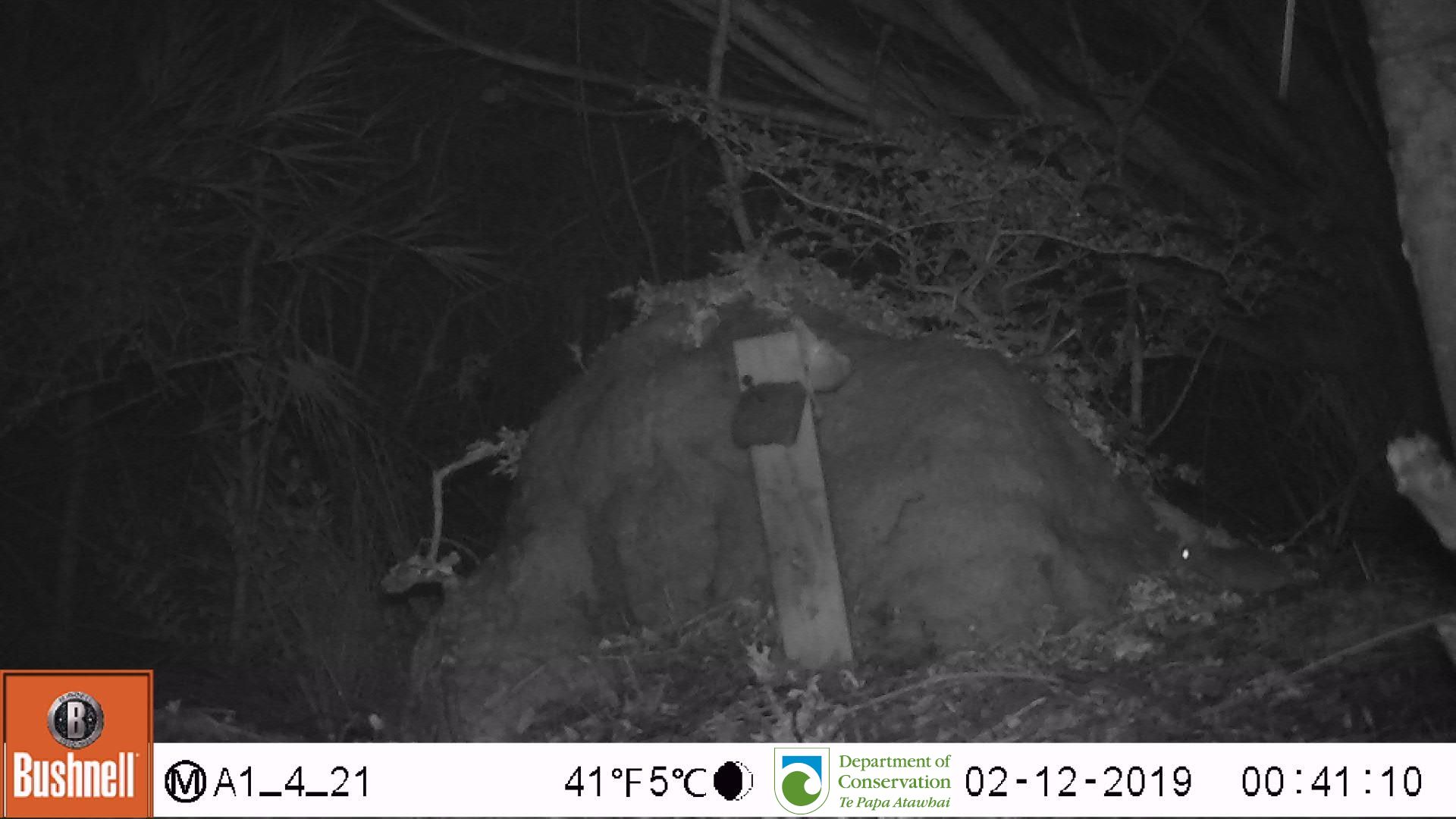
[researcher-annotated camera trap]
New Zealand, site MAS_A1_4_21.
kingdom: Animalia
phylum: Chordata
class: Mammalia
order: Rodentia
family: Muridae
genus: Mus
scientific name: Mus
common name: mouse